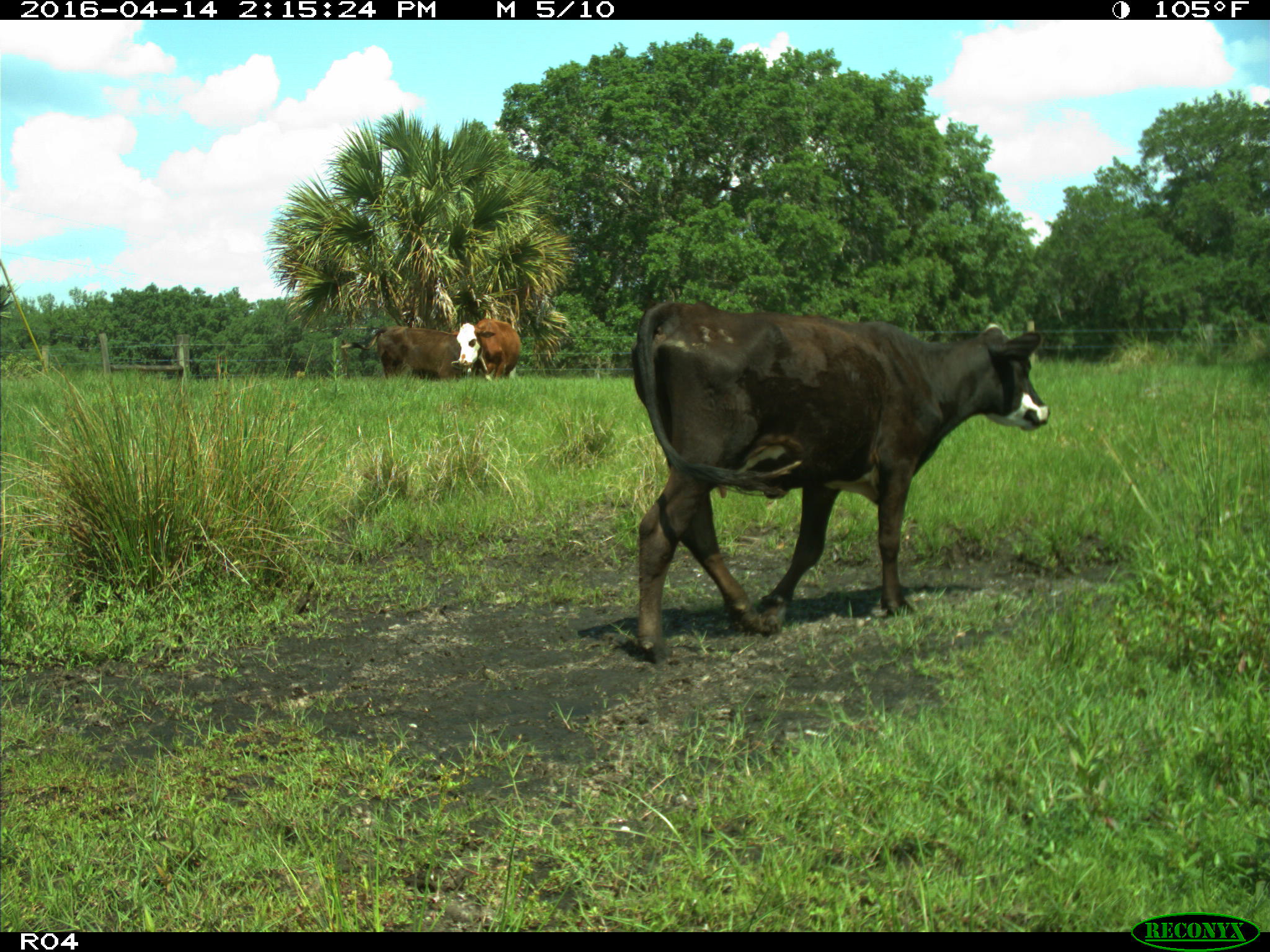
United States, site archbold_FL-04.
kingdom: Animalia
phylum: Chordata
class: Mammalia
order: Artiodactyla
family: Bovidae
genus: Bos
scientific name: Bos taurus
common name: domestic cow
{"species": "Bos taurus (domestic cow)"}